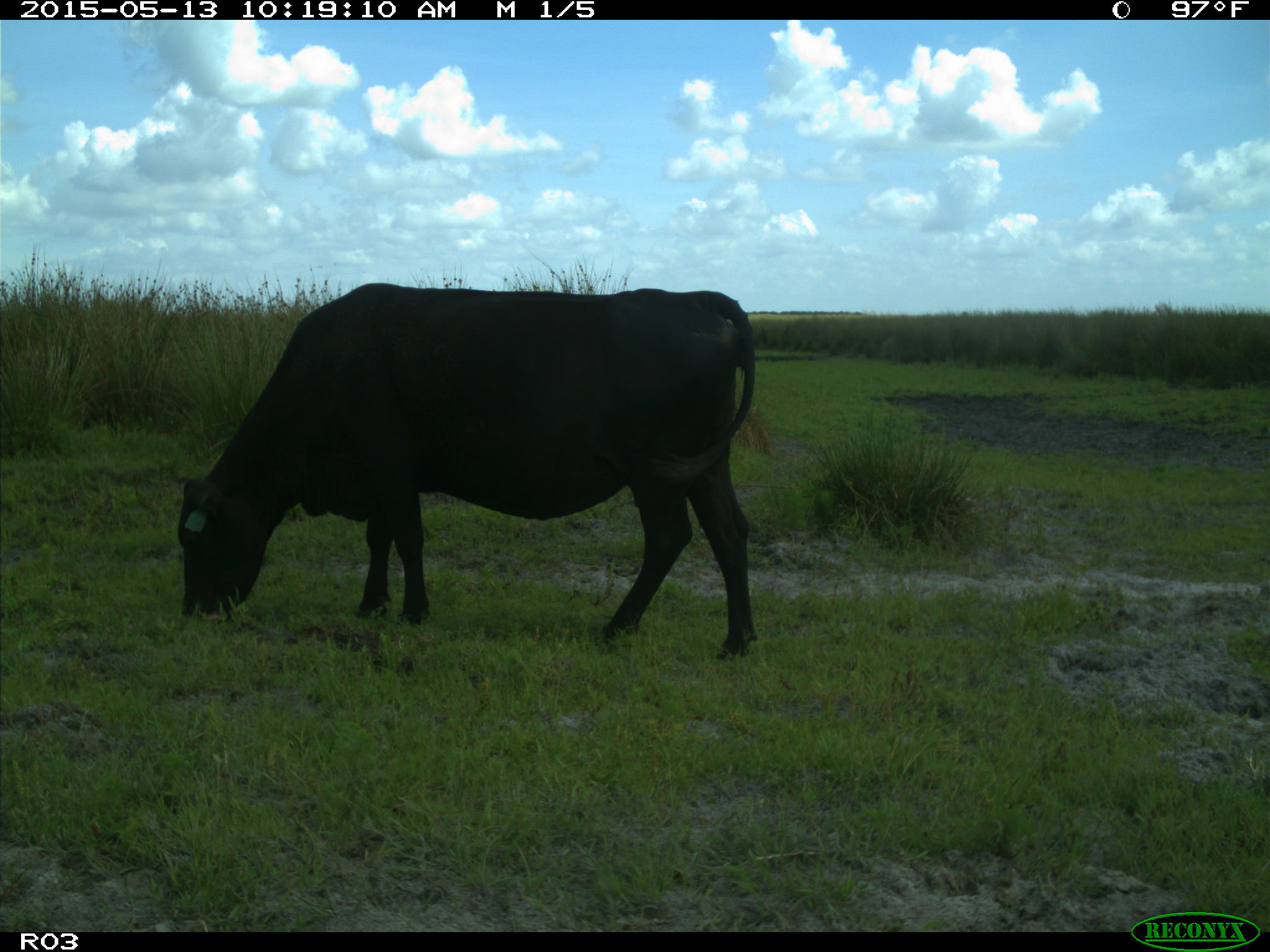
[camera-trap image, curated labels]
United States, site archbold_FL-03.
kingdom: Animalia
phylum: Chordata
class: Mammalia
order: Artiodactyla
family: Bovidae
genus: Bos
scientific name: Bos taurus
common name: domestic cow